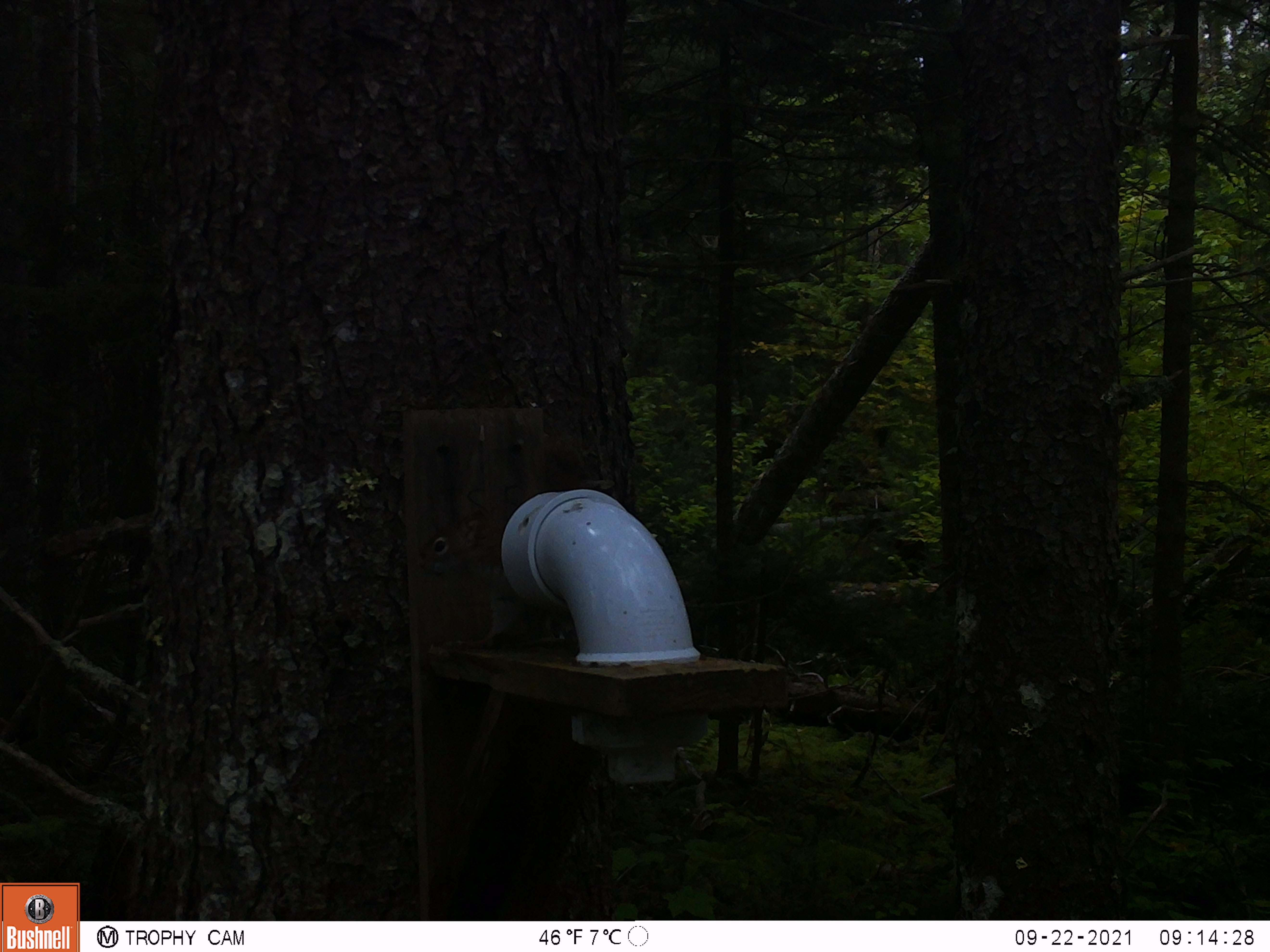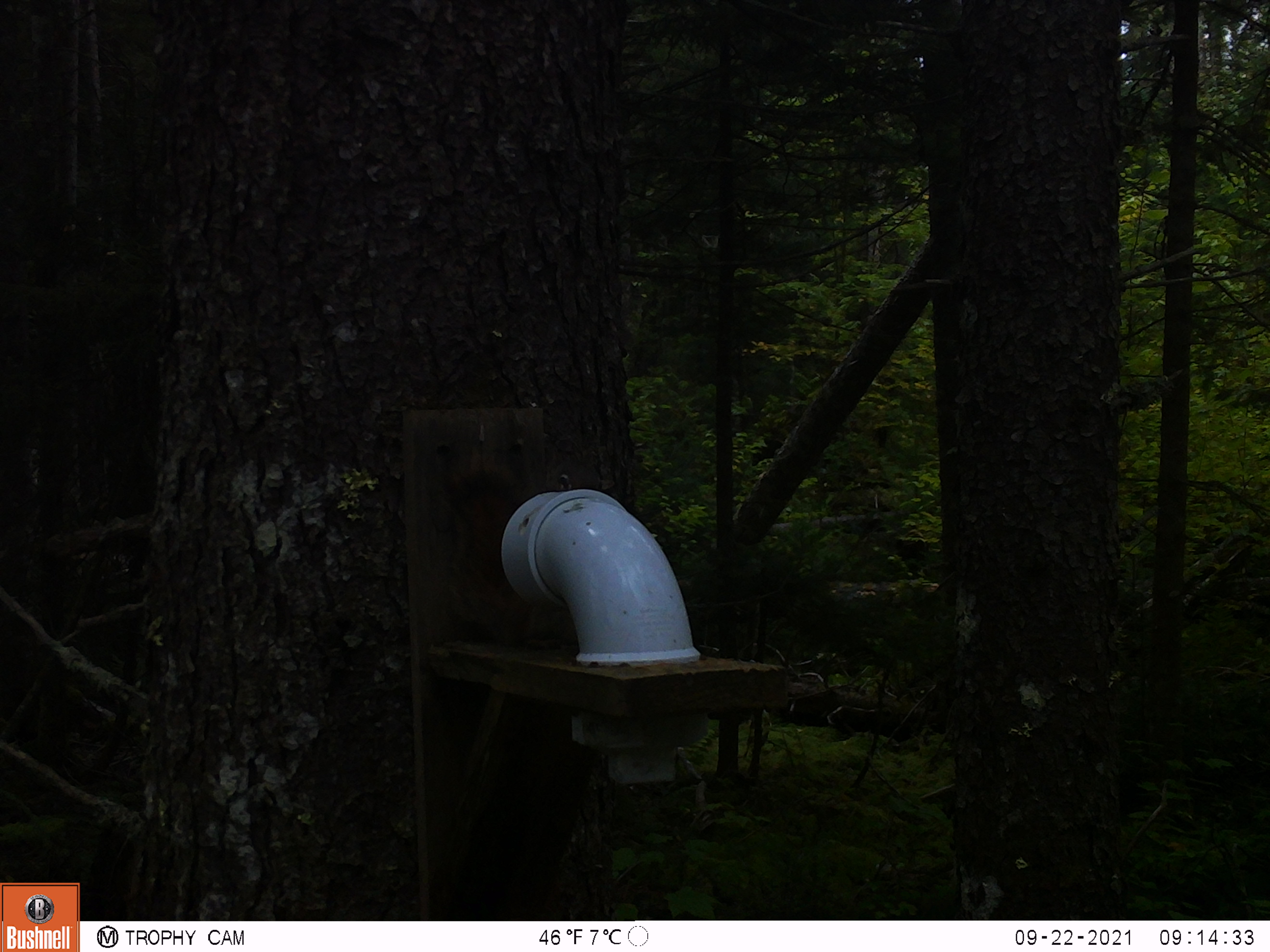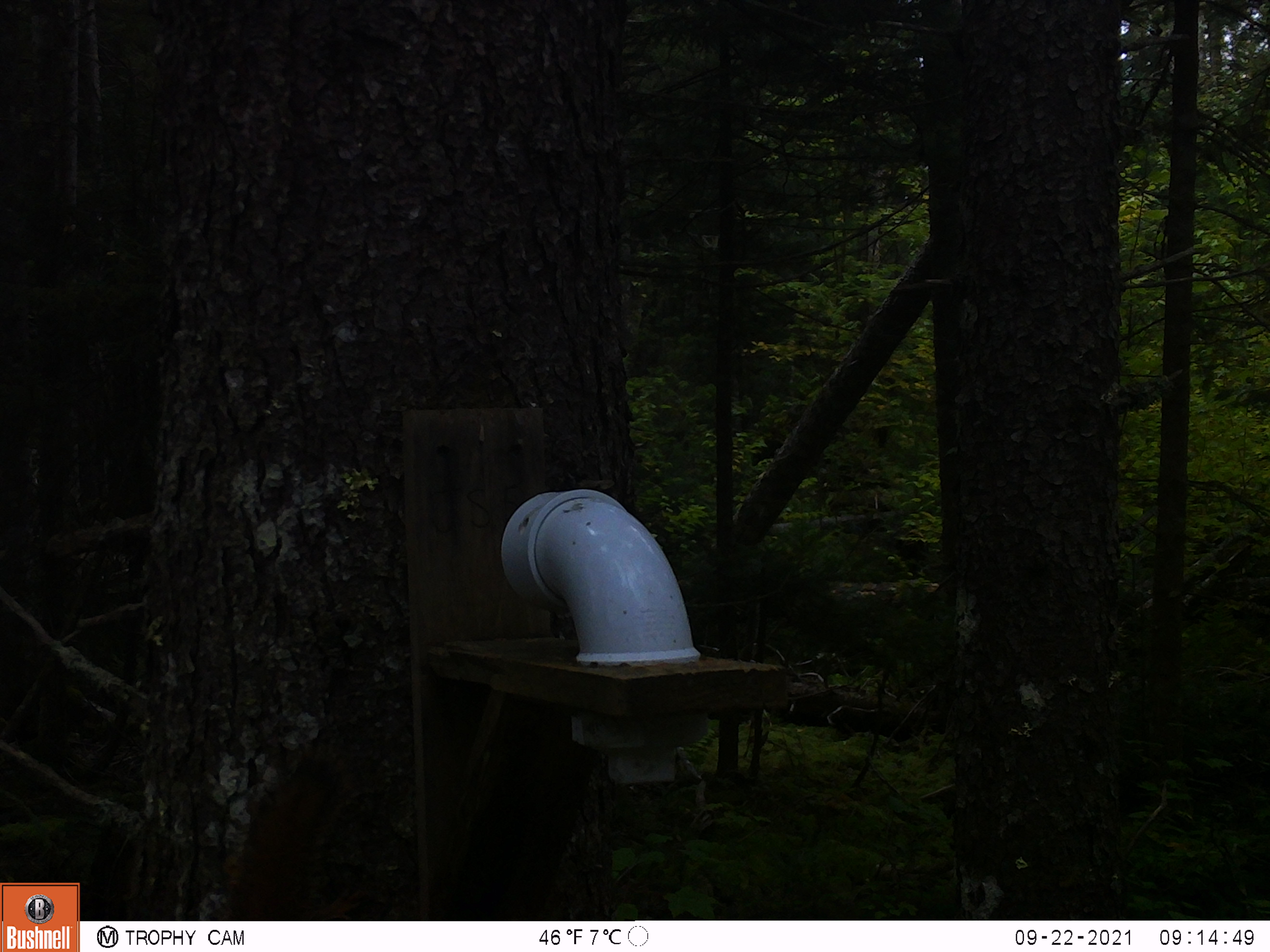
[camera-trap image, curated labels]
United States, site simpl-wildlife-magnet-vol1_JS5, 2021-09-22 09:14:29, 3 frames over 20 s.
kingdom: Animalia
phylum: Chordata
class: Mammalia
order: Rodentia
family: Sciuridae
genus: Tamiasciurus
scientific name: Tamiasciurus hudsonicus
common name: red squirrel